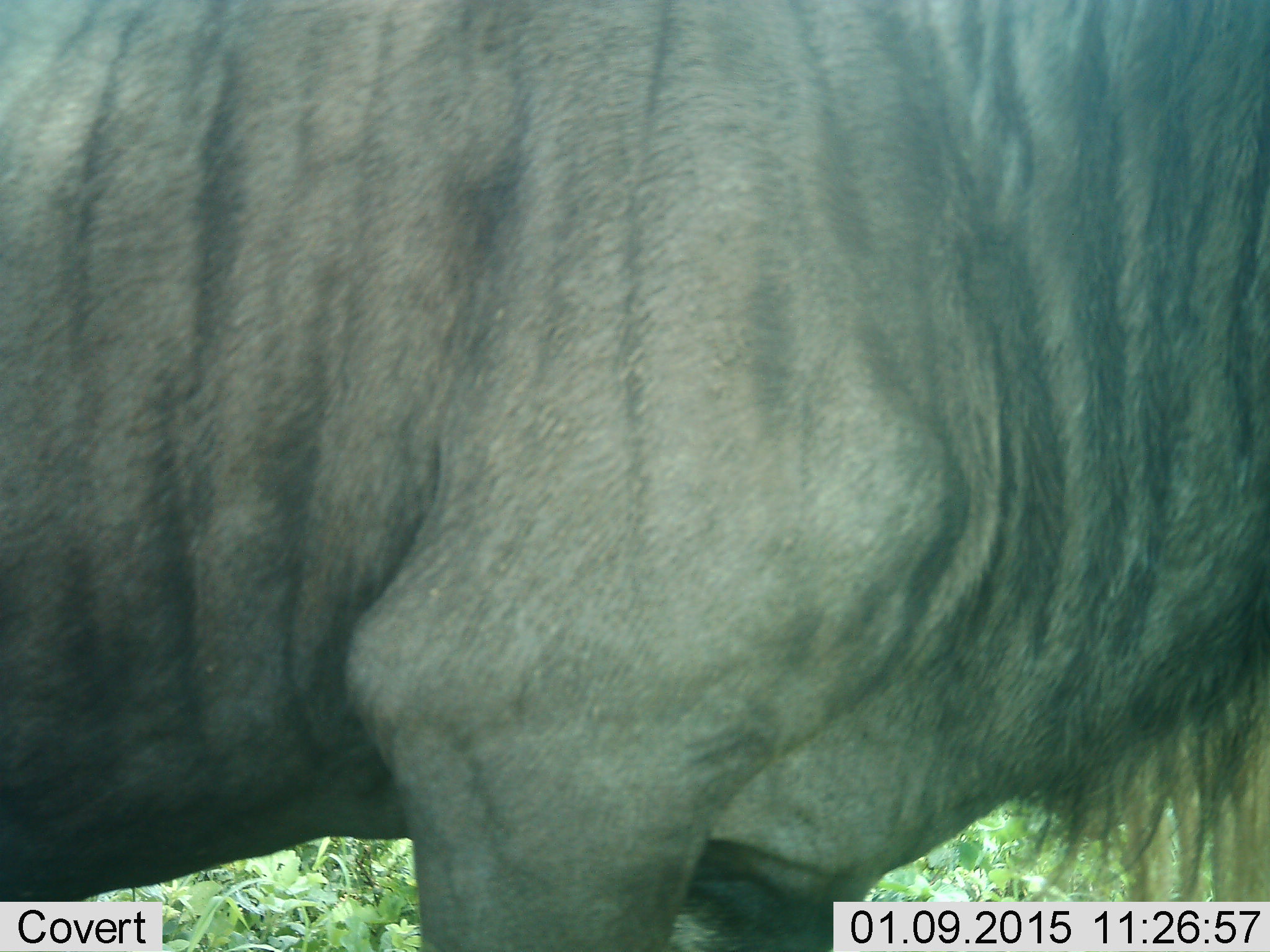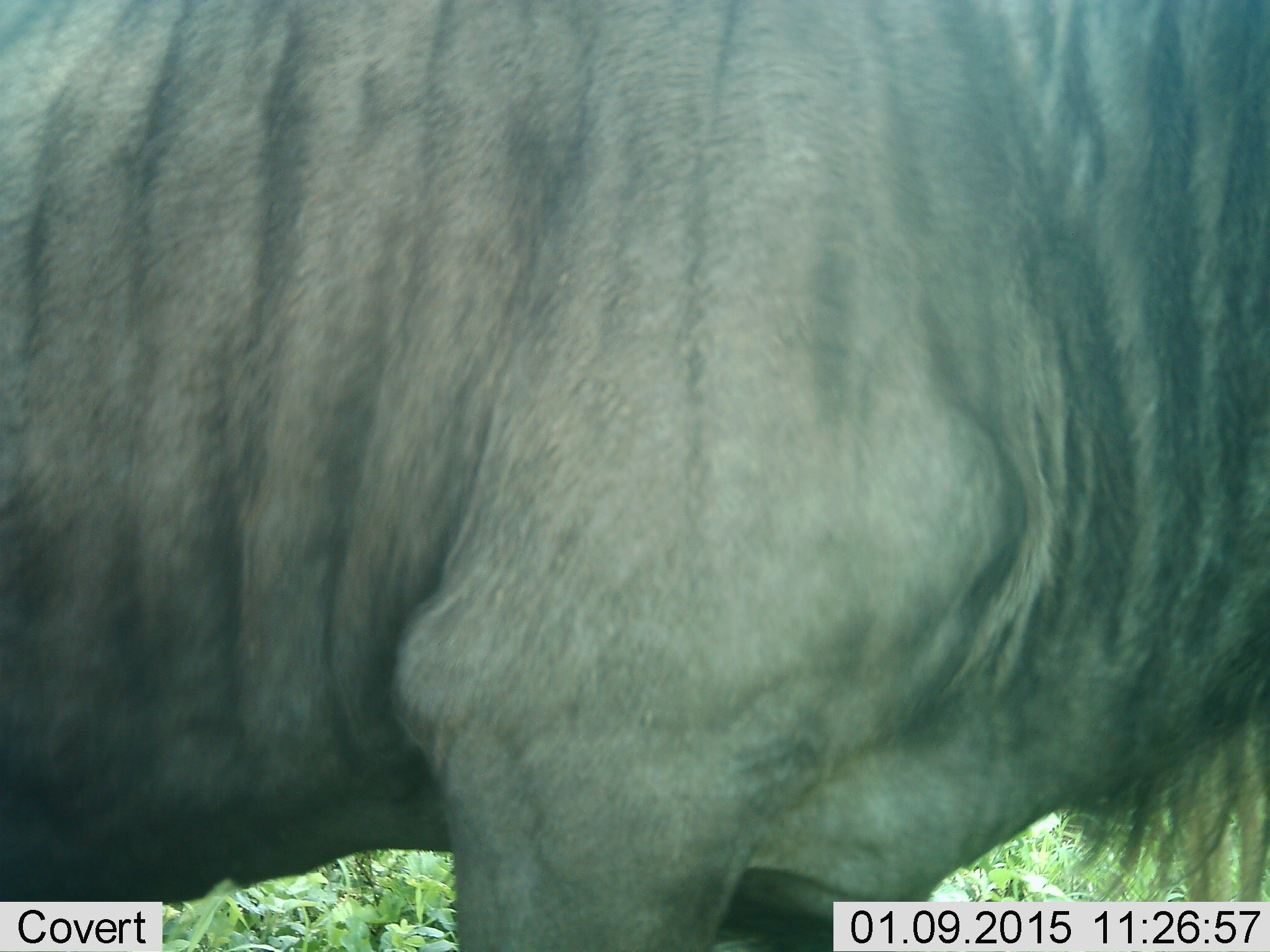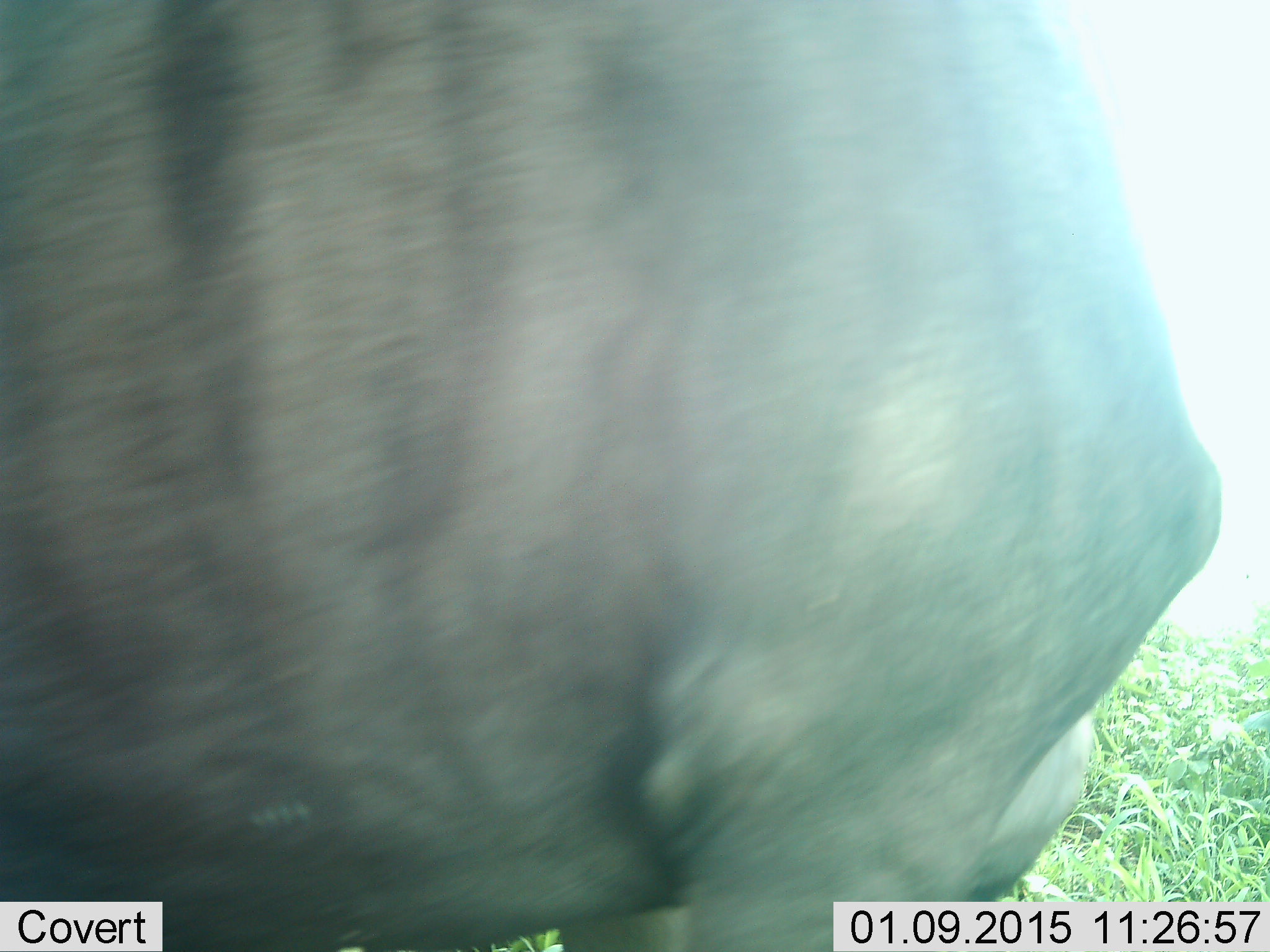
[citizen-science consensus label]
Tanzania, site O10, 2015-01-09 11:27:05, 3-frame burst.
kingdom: Animalia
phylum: Chordata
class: Mammalia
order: Artiodactyla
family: Bovidae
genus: Connochaetes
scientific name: Connochaetes taurinus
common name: blue wildebeest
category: wildebeest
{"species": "wildebeest (blue wildebeest) (Connochaetes taurinus)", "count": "1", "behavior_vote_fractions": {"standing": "30%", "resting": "0%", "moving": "70%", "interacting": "0%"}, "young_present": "0%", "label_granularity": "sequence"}